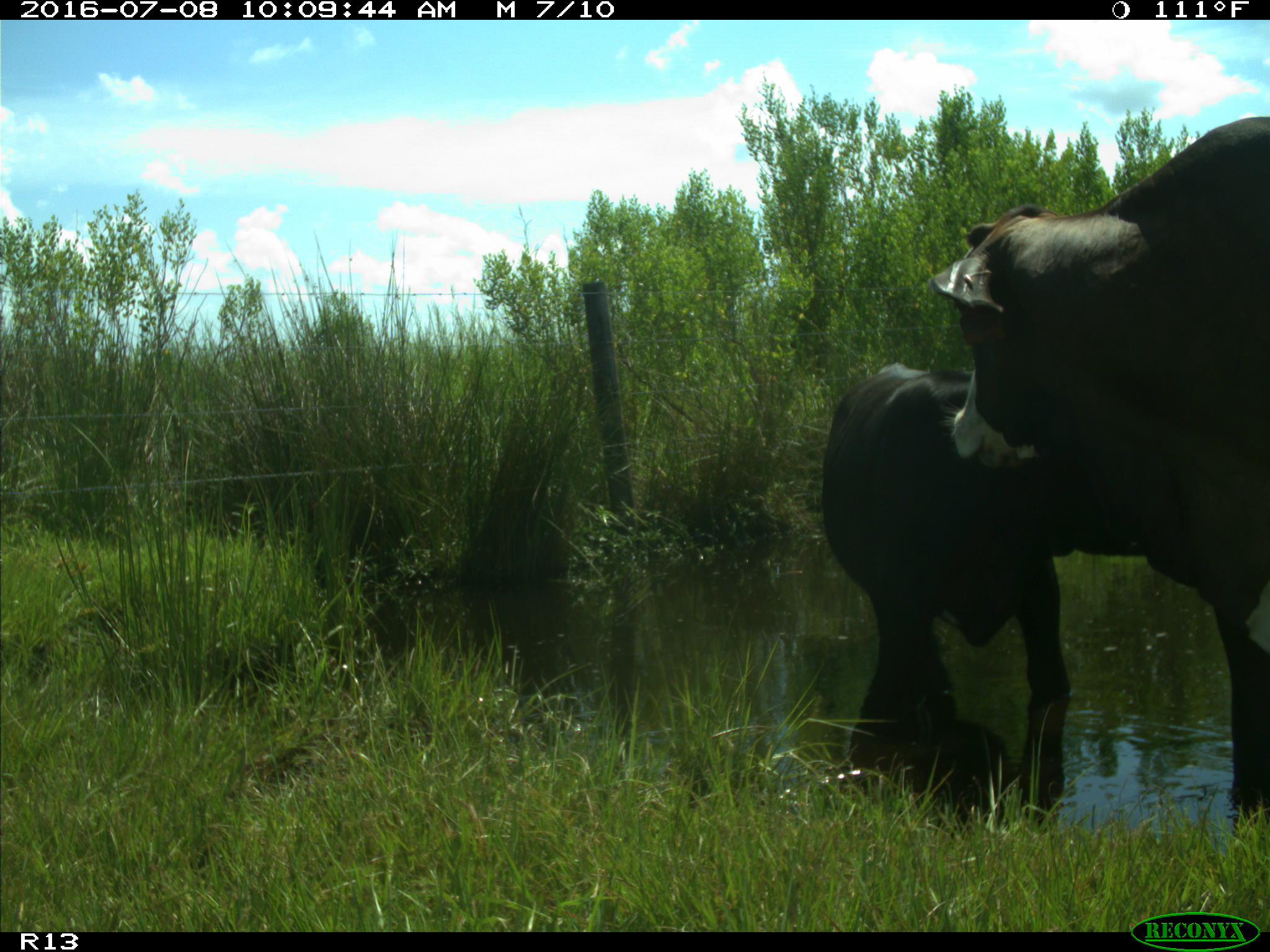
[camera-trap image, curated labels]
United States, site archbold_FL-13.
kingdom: Animalia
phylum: Chordata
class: Mammalia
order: Artiodactyla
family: Bovidae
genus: Bos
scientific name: Bos taurus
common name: domestic cow